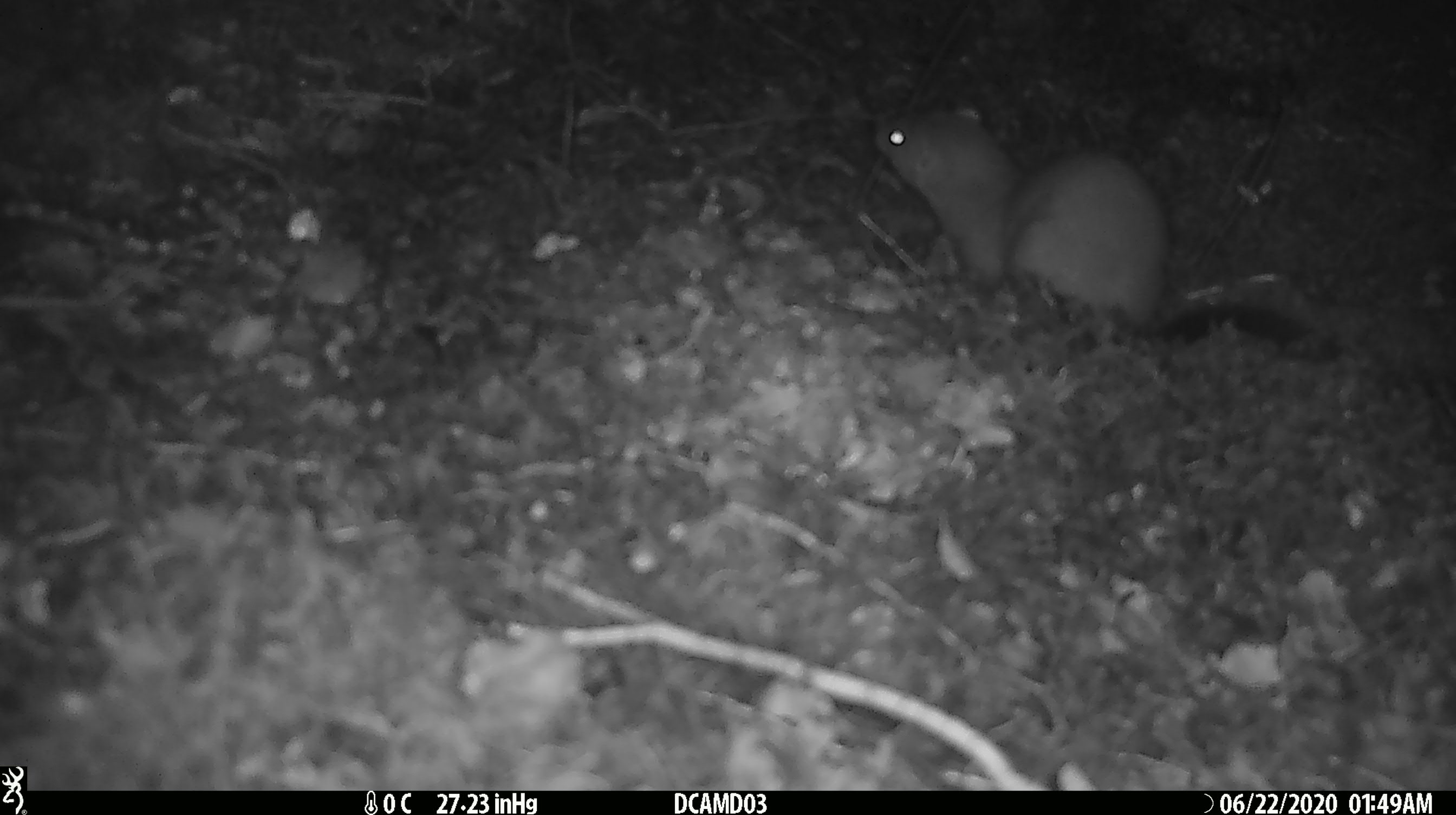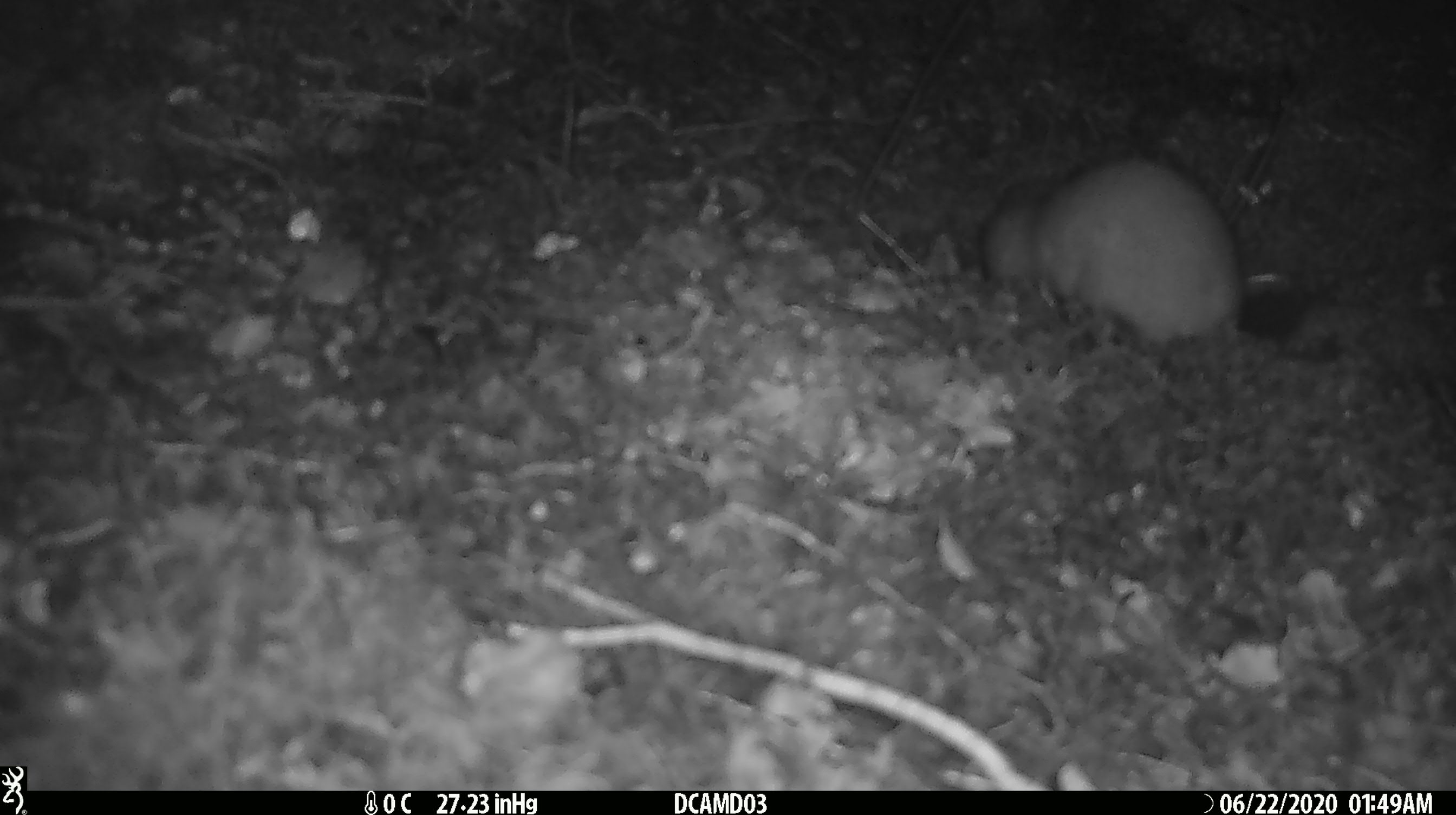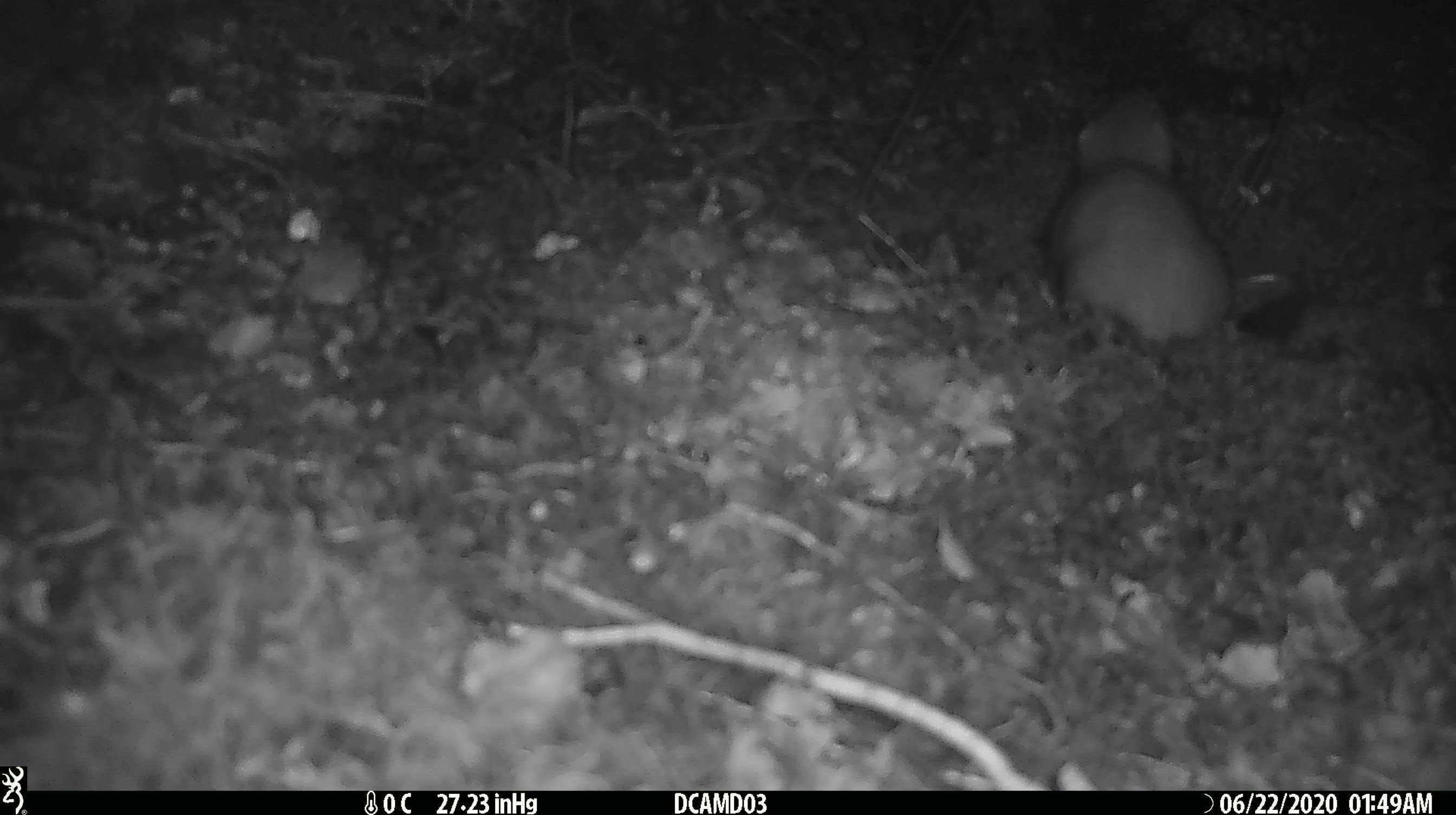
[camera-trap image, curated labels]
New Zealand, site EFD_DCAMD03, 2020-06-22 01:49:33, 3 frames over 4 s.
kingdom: Animalia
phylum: Chordata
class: Mammalia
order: Carnivora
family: Mustelidae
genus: Mustela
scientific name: Mustela erminea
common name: stoat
Stoat (Mustela erminea).